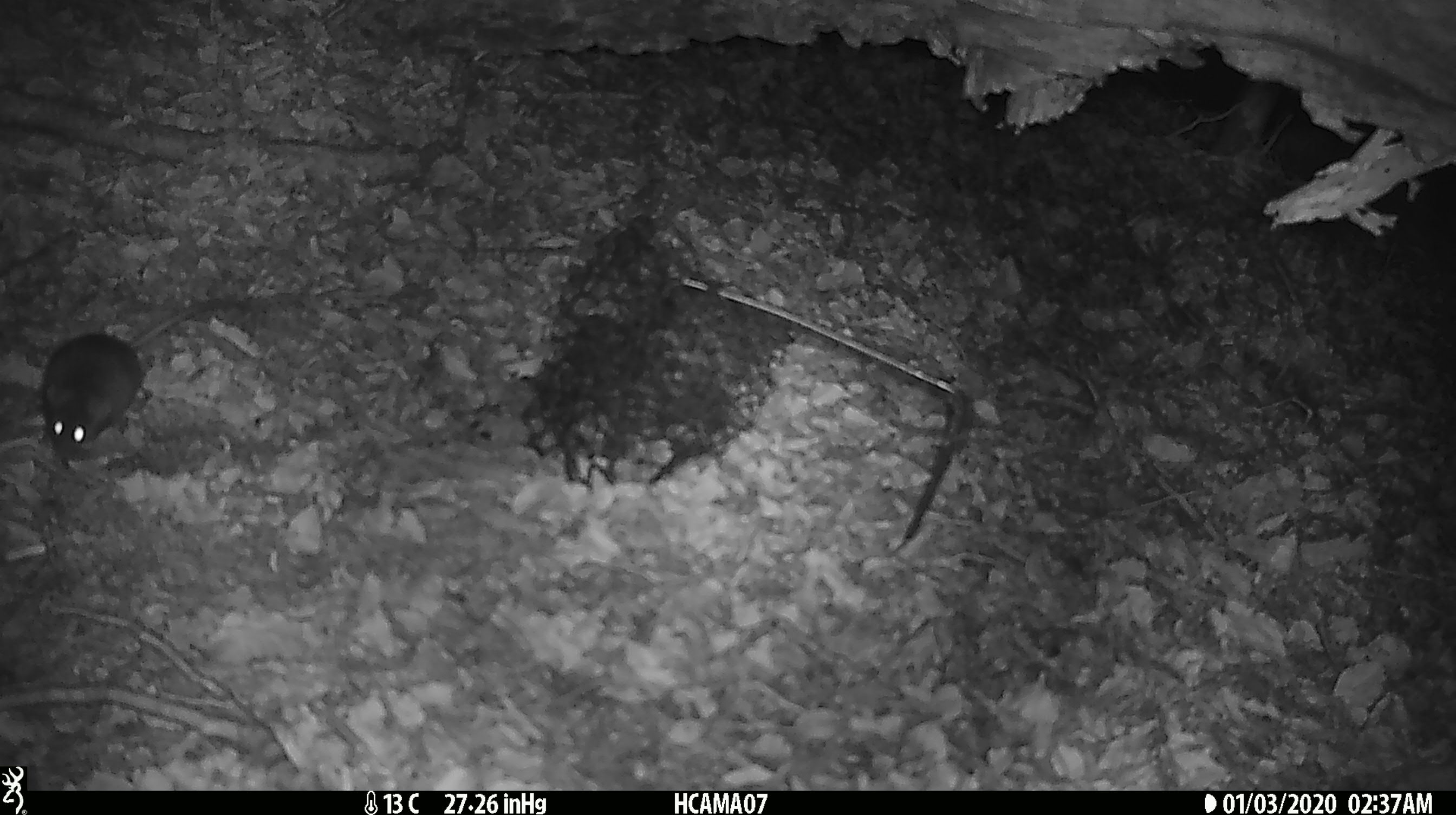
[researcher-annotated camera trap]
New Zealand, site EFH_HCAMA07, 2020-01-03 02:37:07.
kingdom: Animalia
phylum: Chordata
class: Mammalia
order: Rodentia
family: Muridae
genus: Mus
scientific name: Mus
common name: mouse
Mouse (Mus).